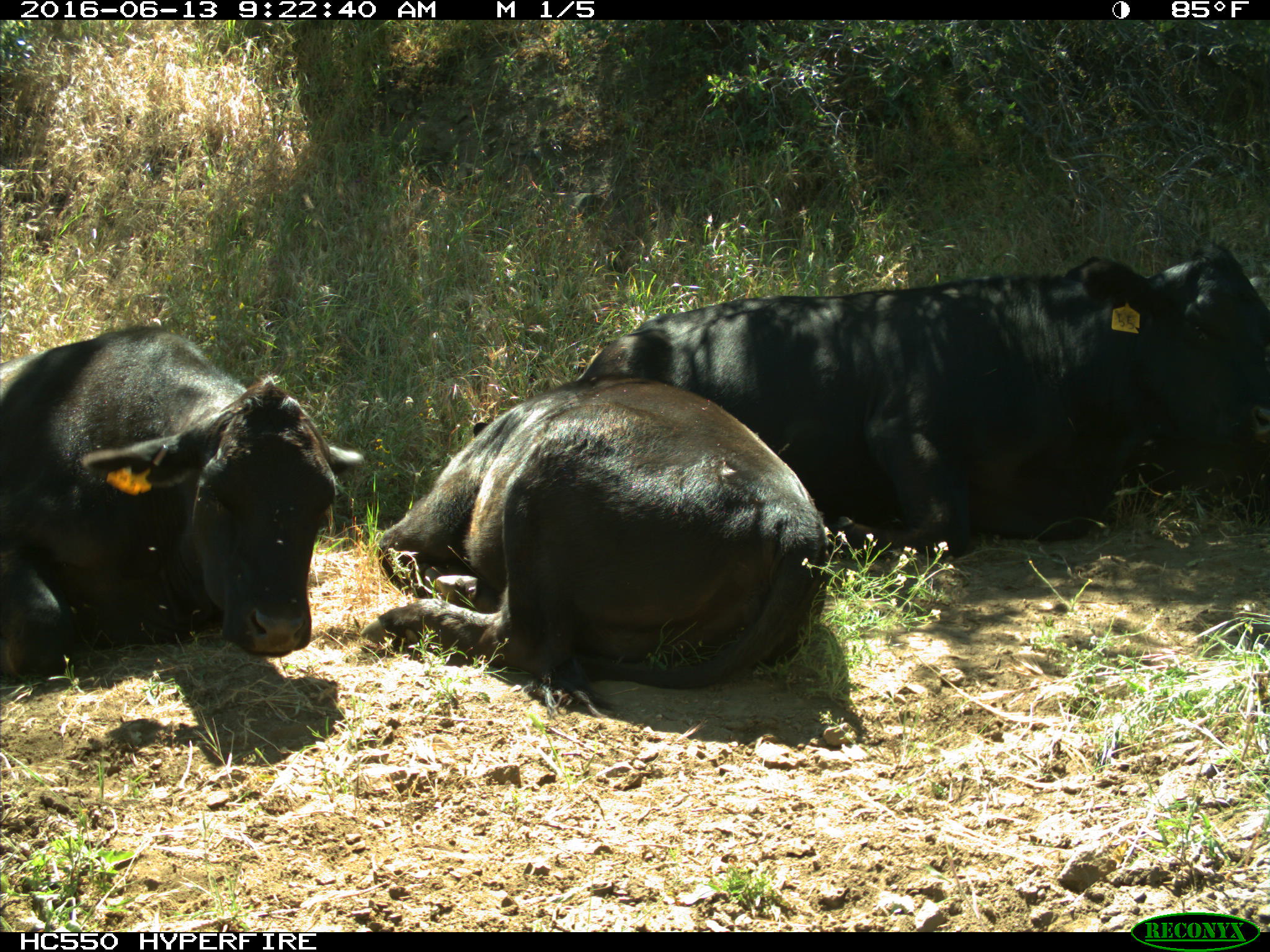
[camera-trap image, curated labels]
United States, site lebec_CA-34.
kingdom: Animalia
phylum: Chordata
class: Mammalia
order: Artiodactyla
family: Bovidae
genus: Bos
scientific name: Bos taurus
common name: domestic cow